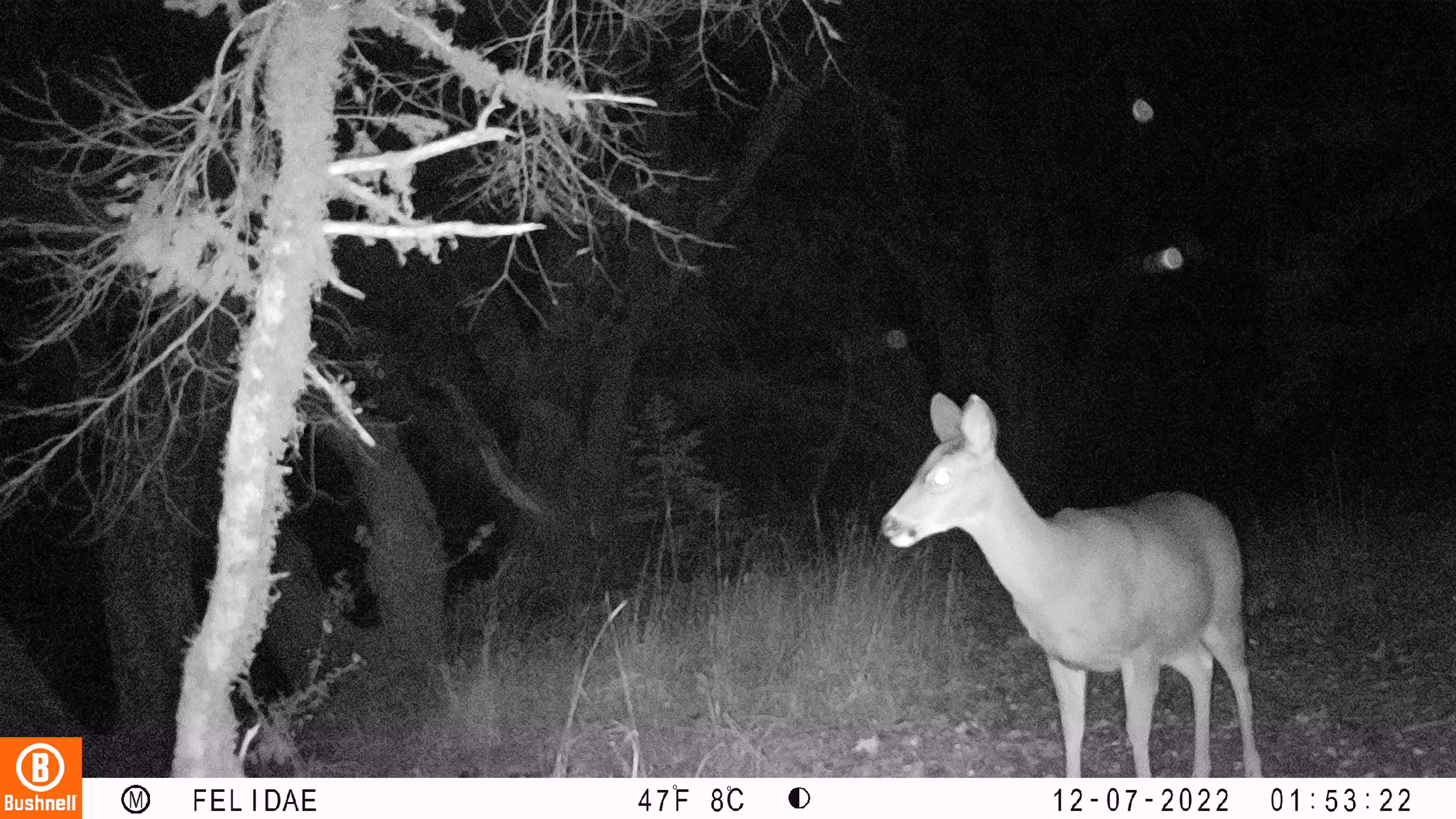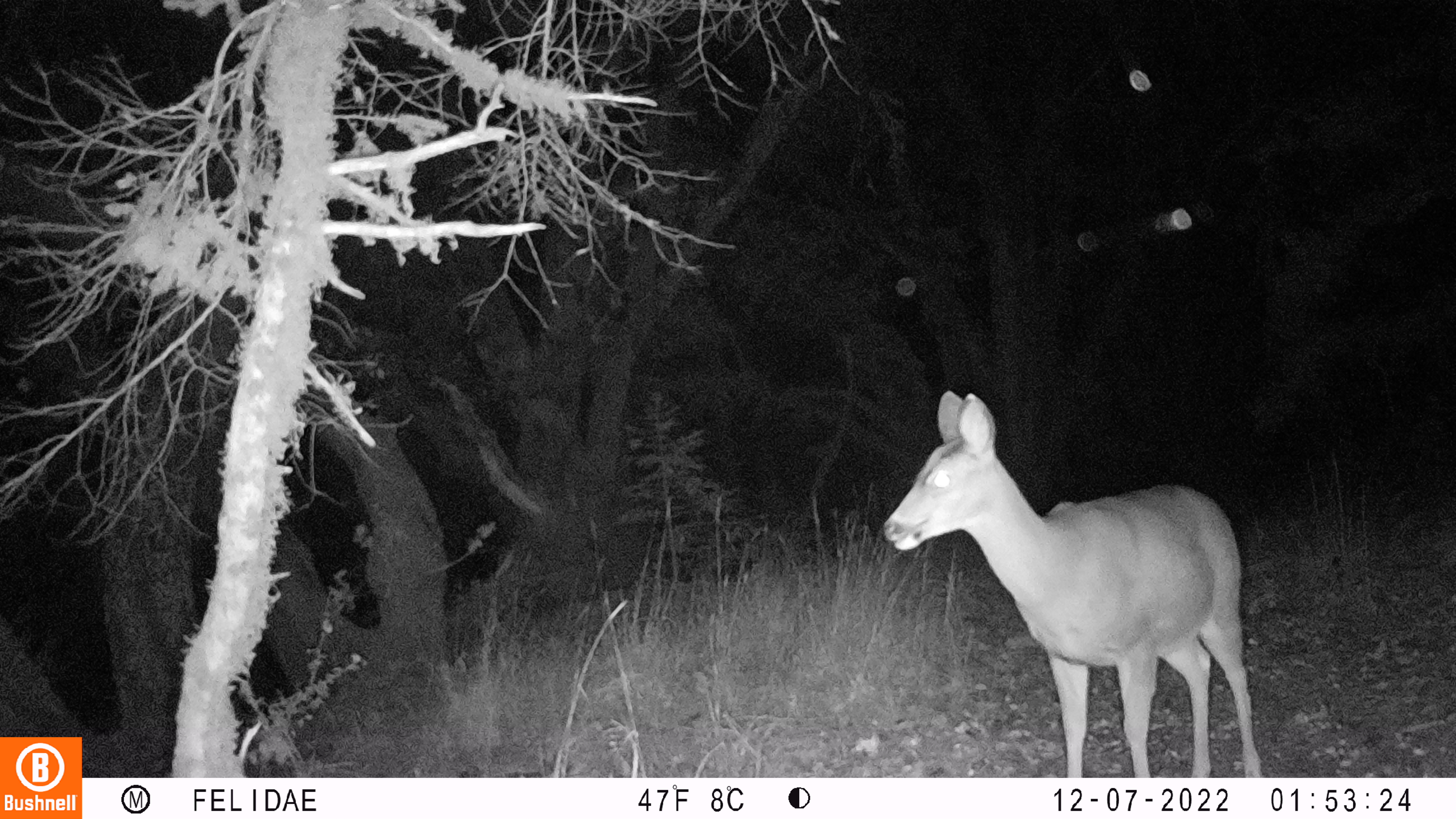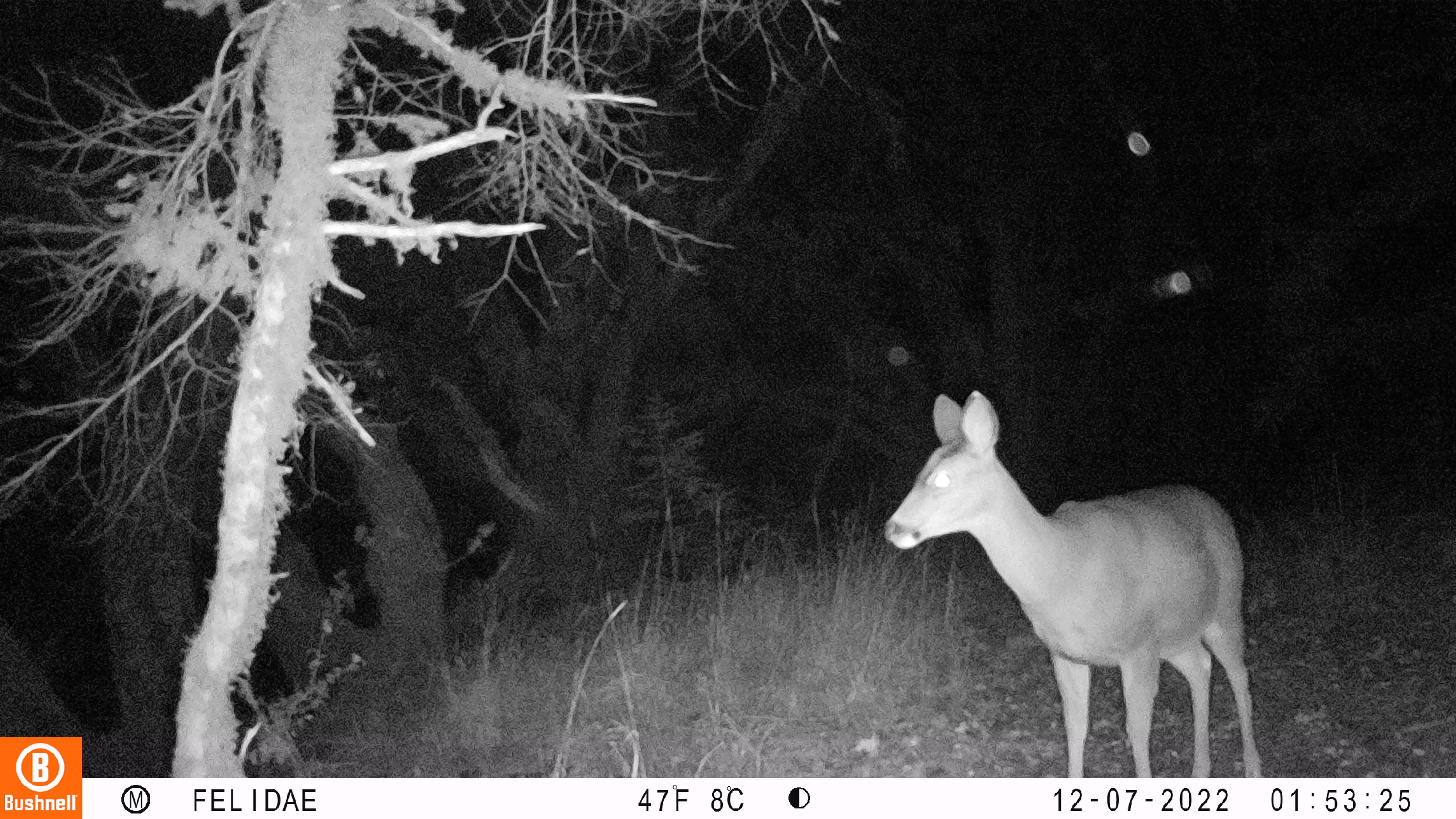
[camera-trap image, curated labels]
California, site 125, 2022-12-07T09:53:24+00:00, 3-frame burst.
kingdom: Animalia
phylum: Chordata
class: Mammalia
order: Artiodactyla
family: Cervidae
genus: Odocoileus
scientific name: Odocoileus hemionus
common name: mule deer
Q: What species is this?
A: Mule deer (Odocoileus hemionus).